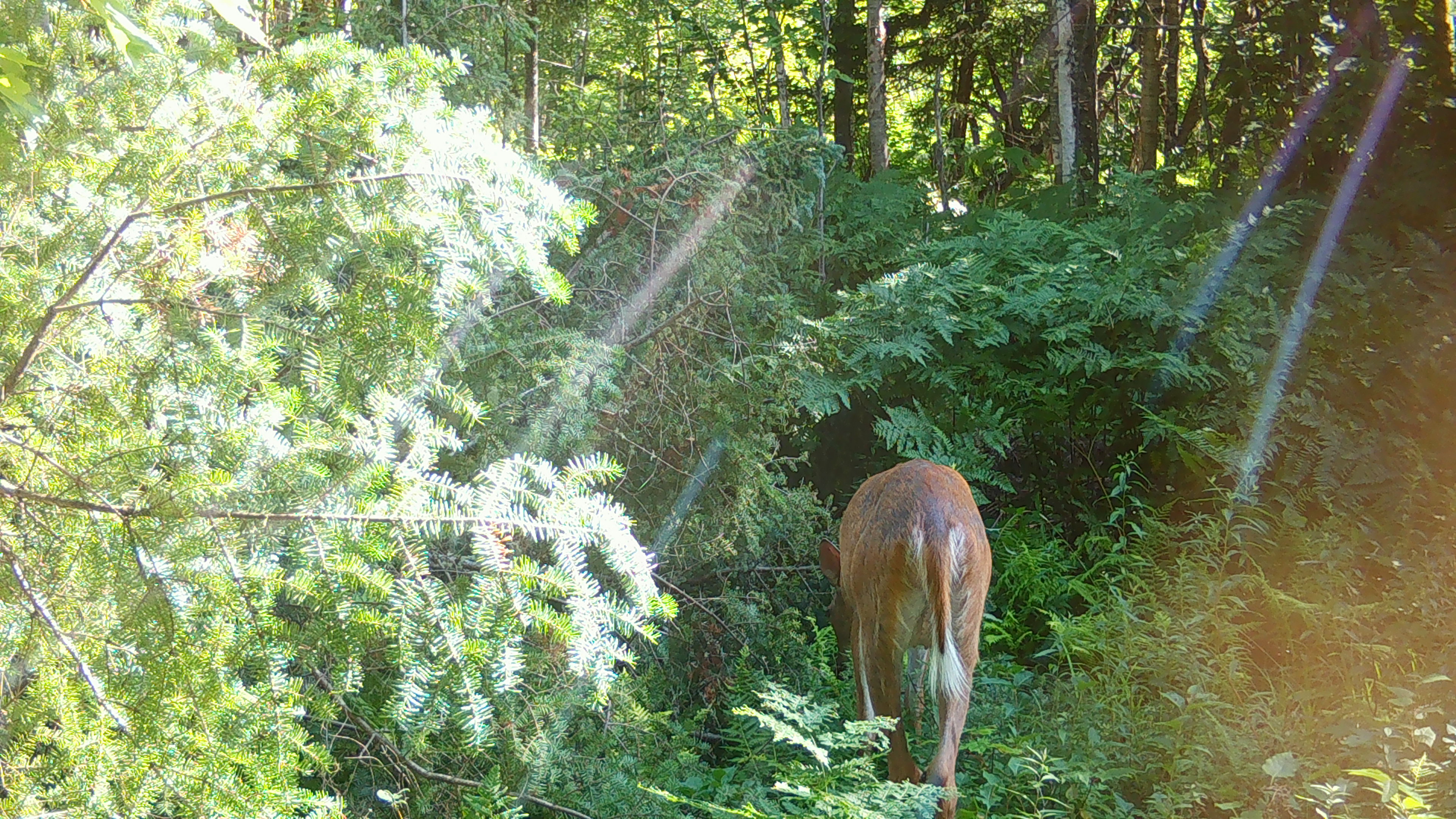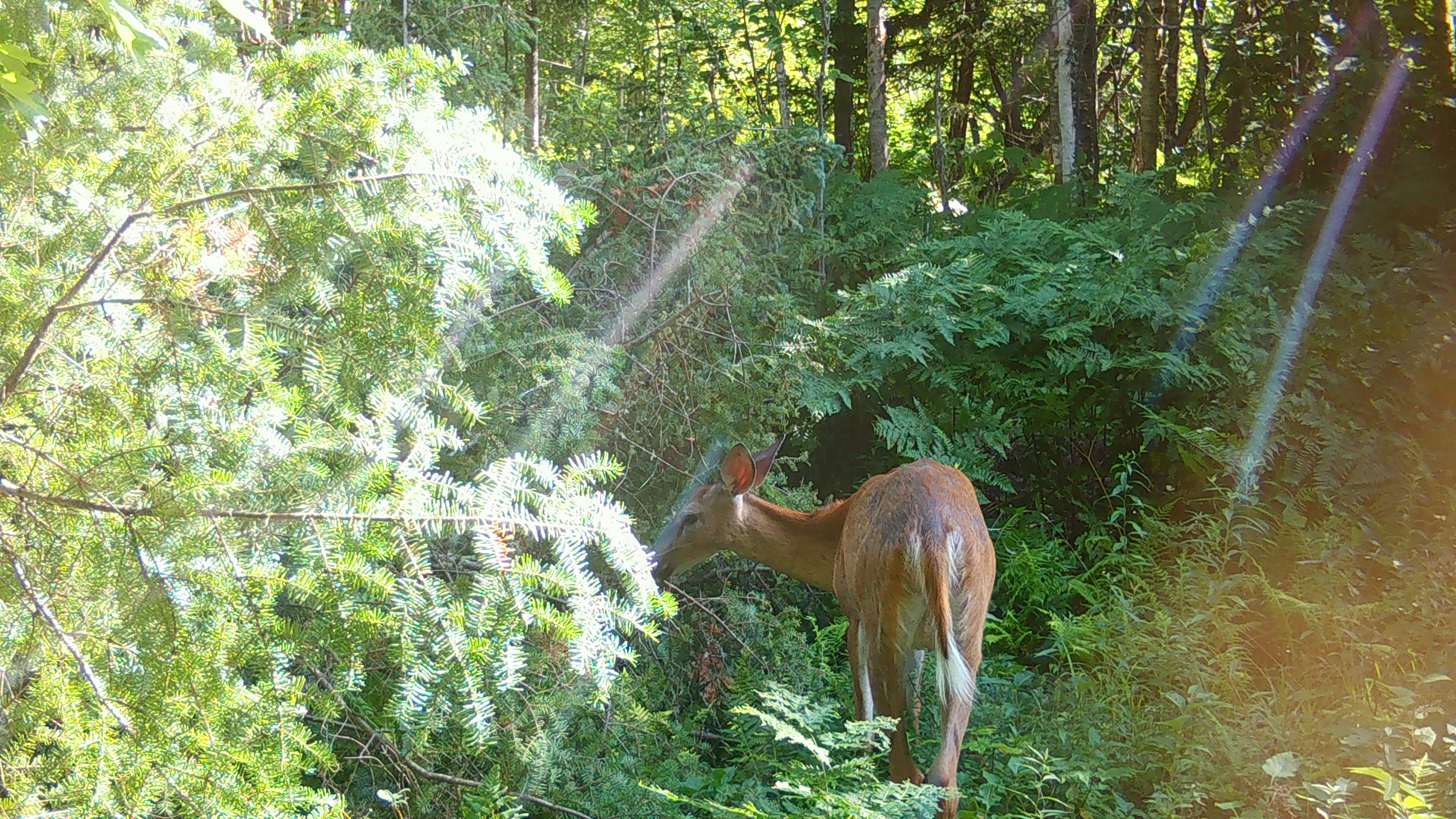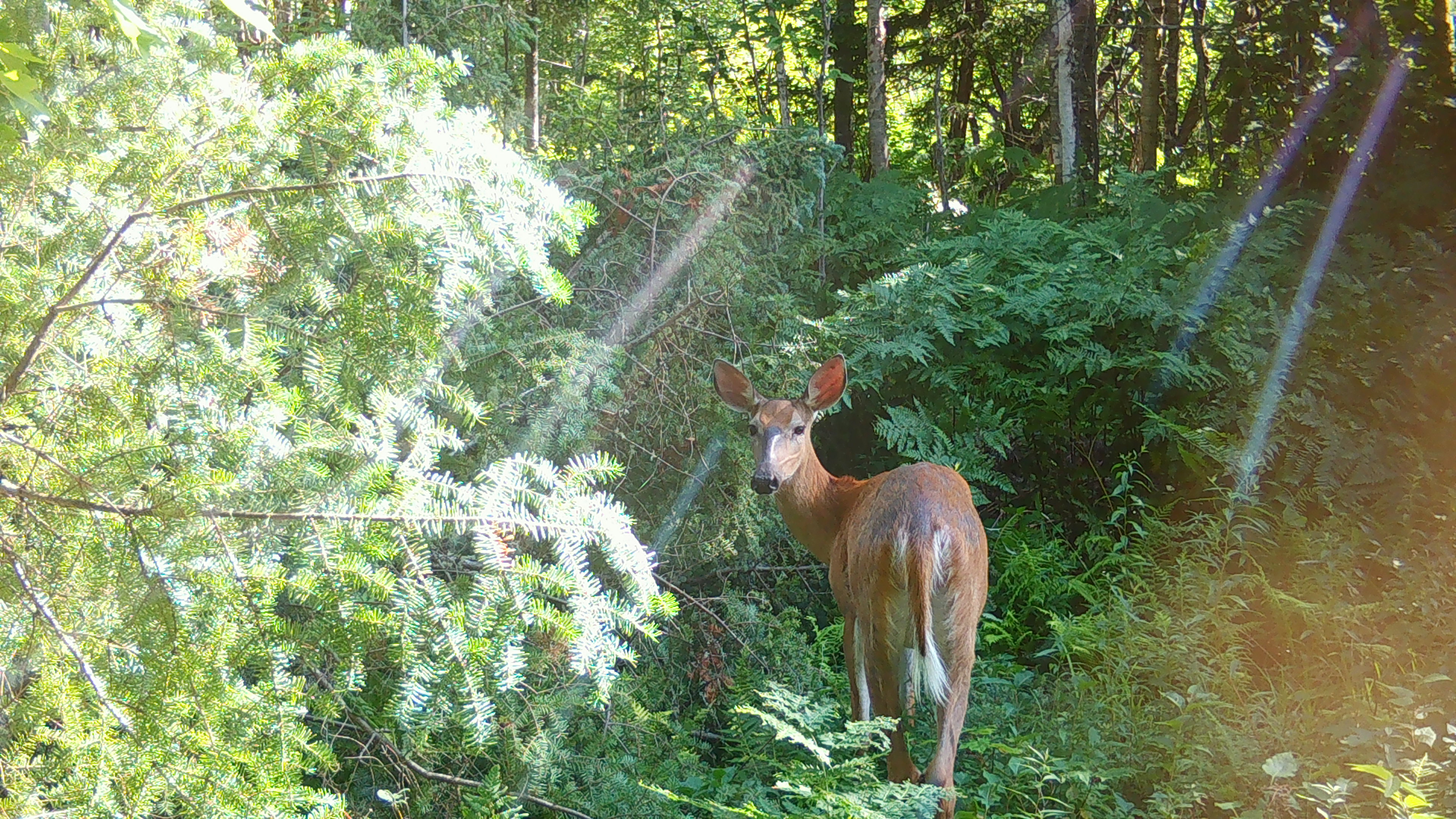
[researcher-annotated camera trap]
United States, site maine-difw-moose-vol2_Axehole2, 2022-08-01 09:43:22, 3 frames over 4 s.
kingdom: Animalia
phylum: Chordata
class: Mammalia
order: Artiodactyla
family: Cervidae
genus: Odocoileus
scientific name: Odocoileus virginianus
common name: white-tailed deer